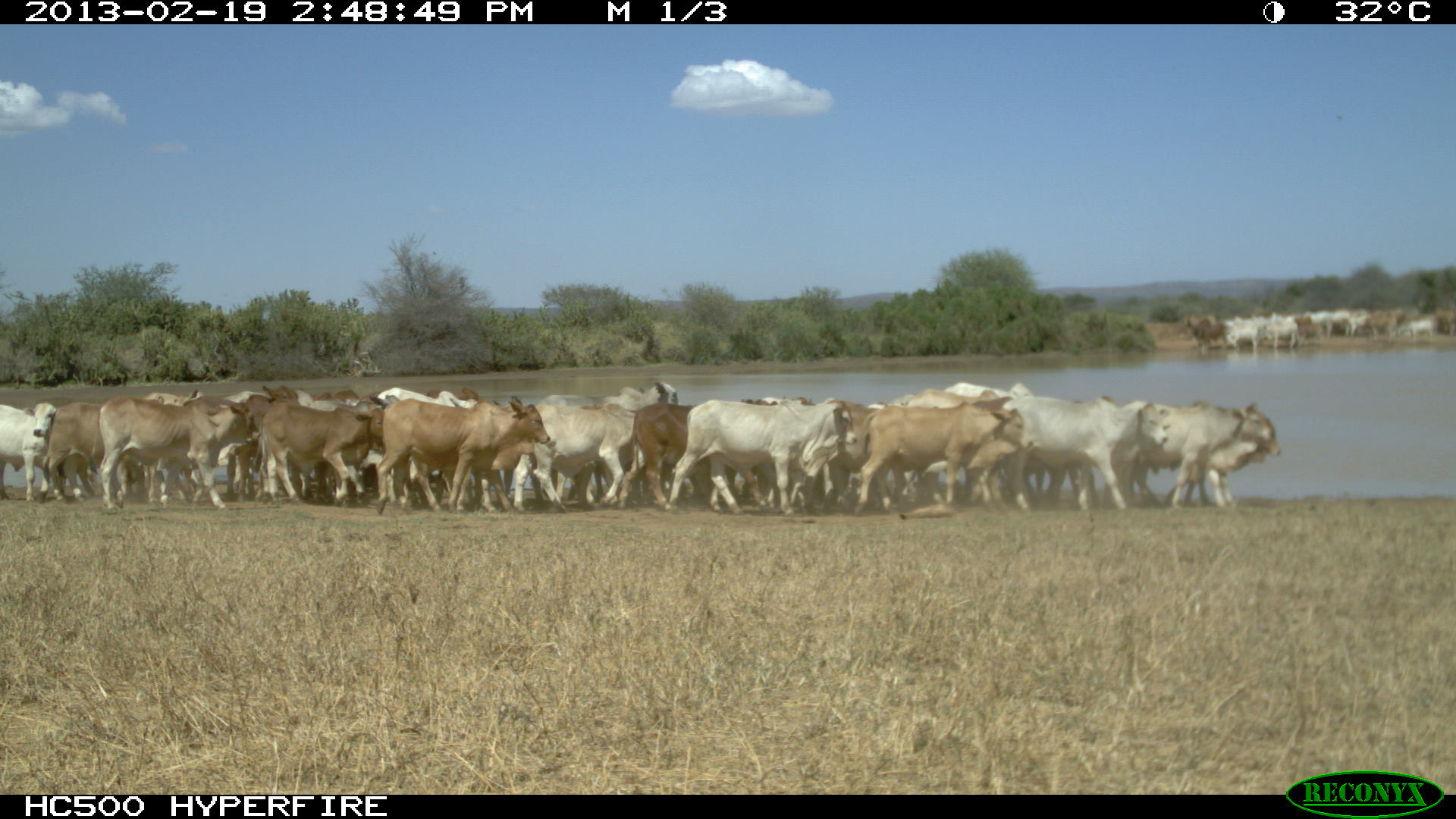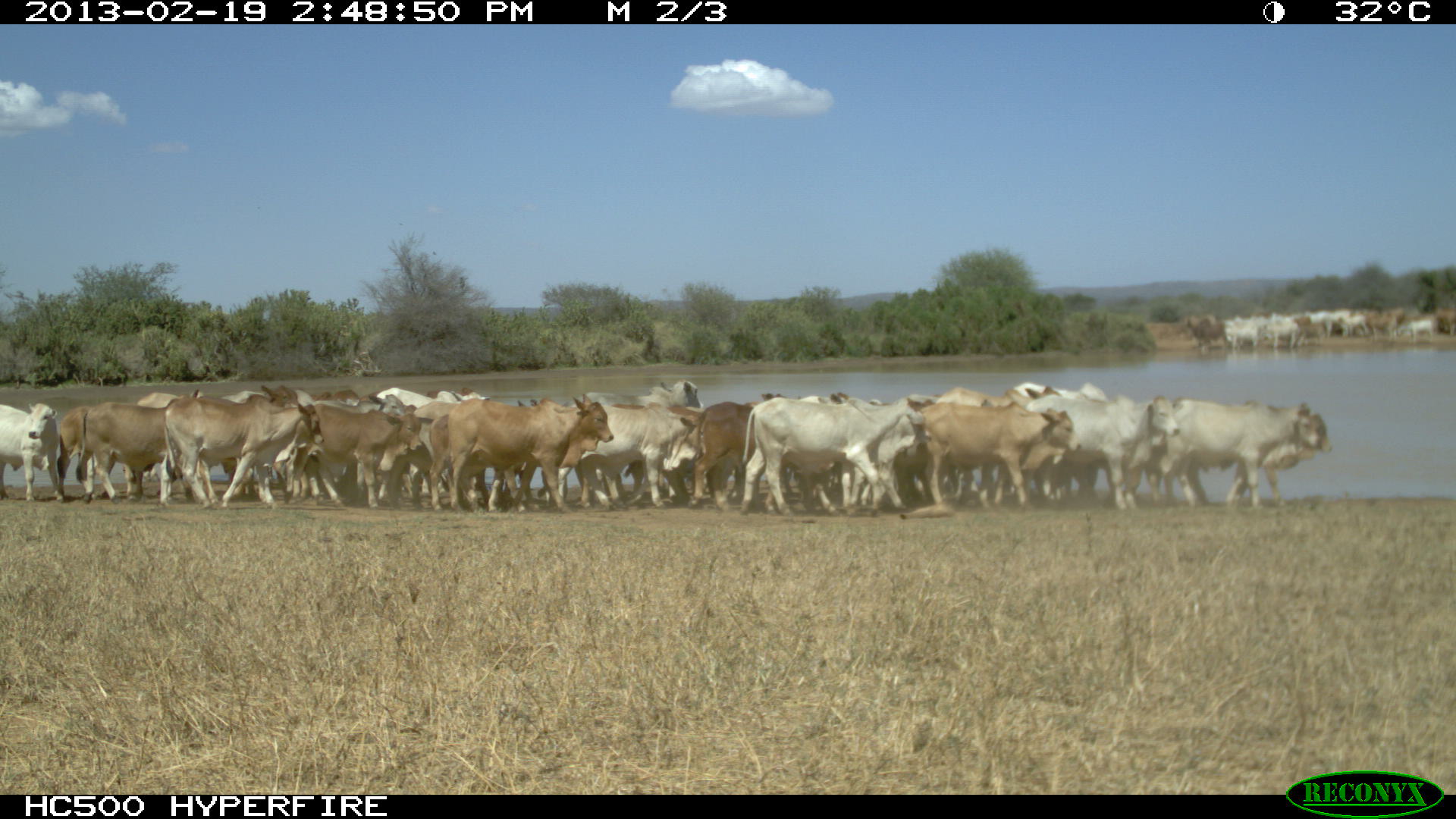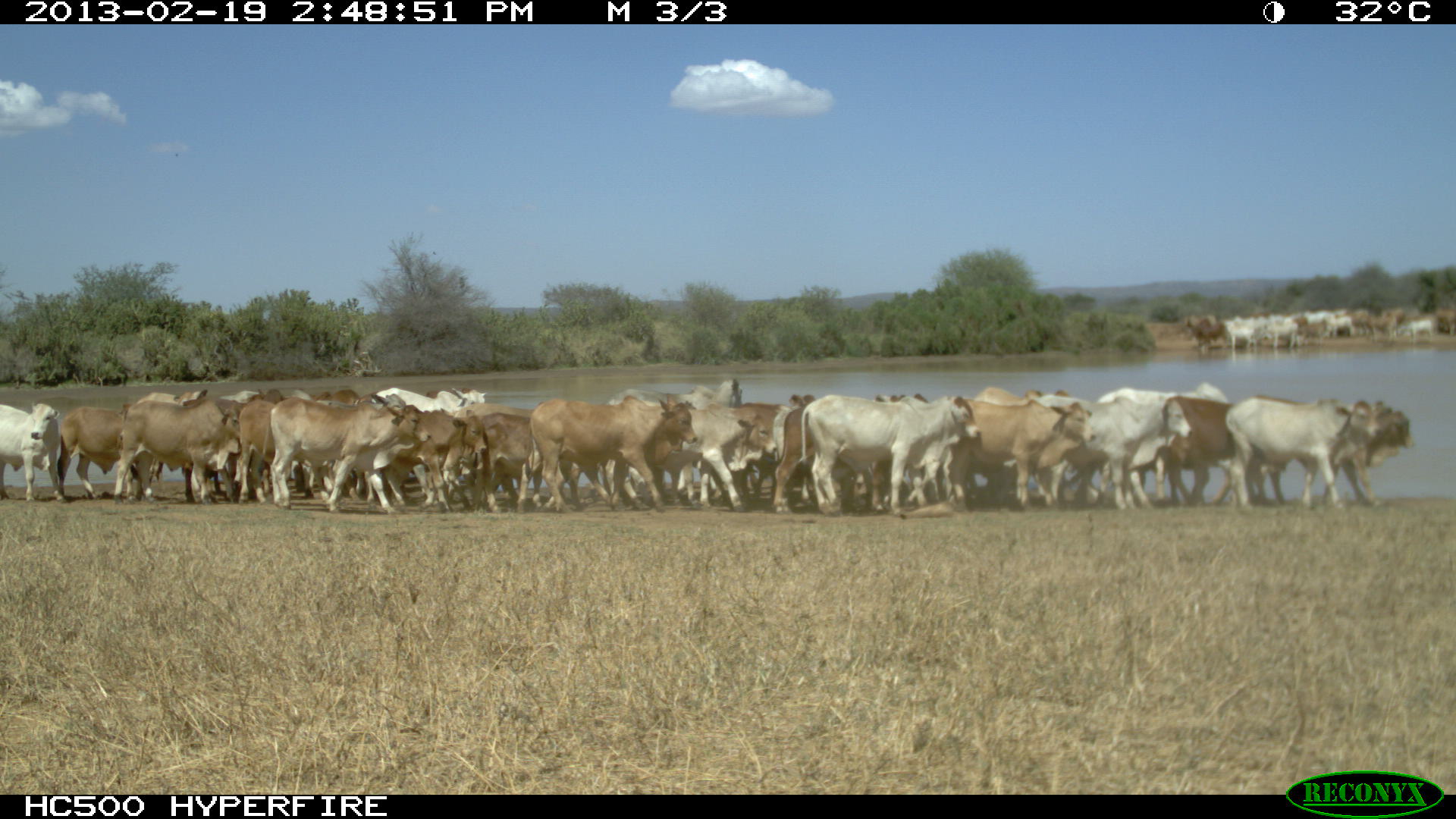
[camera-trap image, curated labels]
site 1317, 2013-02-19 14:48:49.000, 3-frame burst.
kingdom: Animalia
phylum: Chordata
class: Mammalia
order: Artiodactyla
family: Bovidae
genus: Bos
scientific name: Bos taurus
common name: domestic cattle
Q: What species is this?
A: Bos taurus (domestic cattle).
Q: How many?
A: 1.